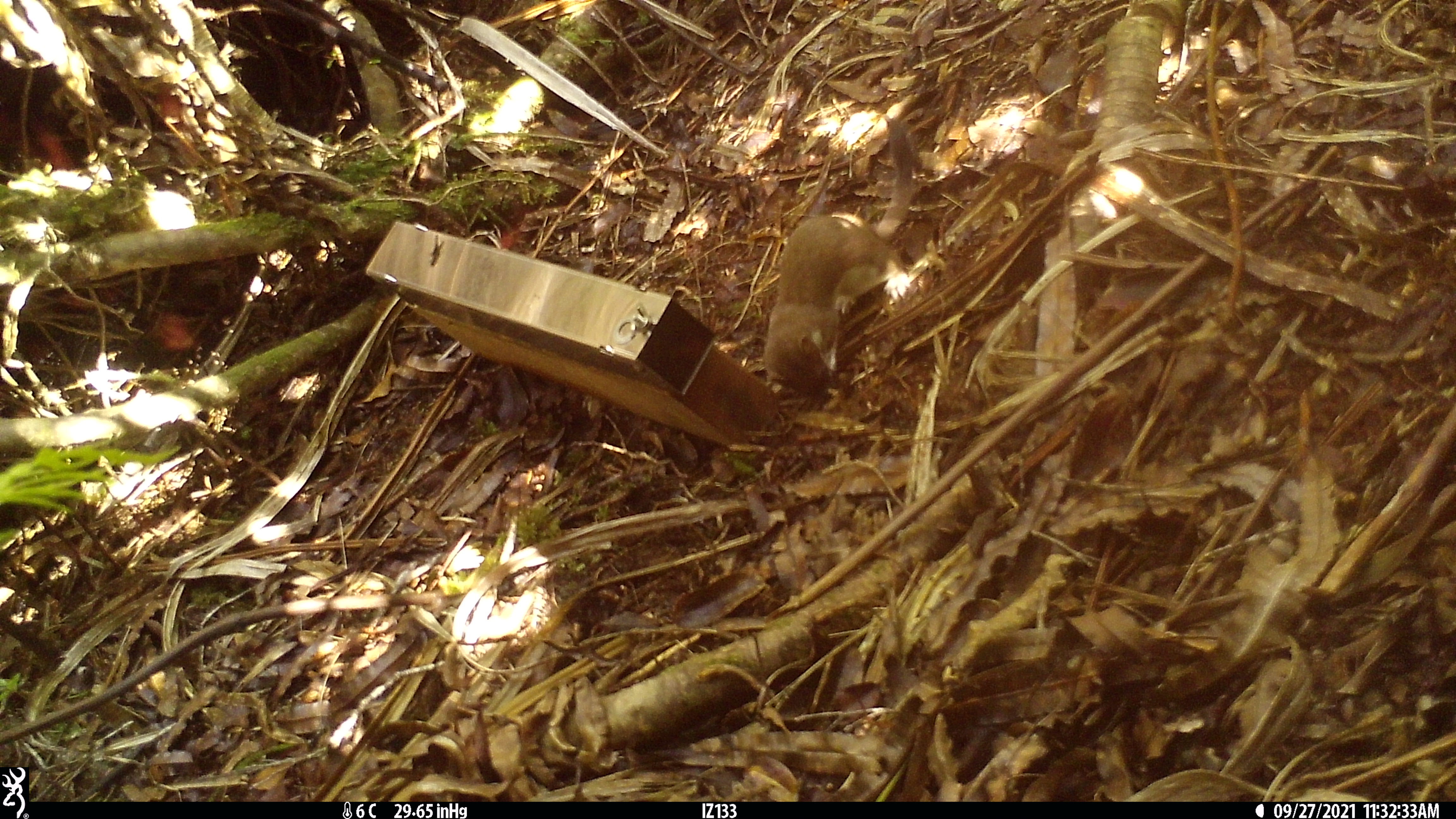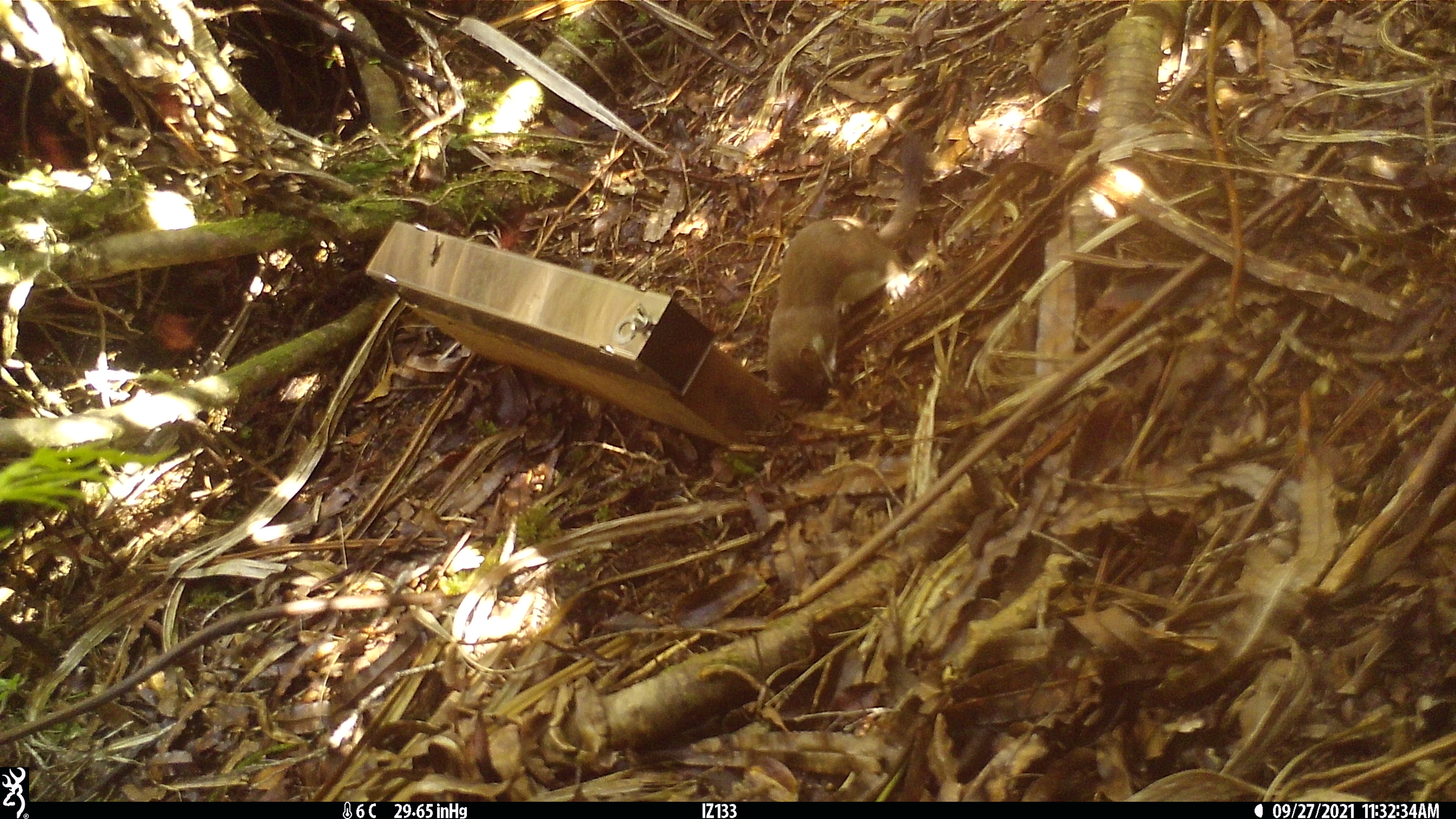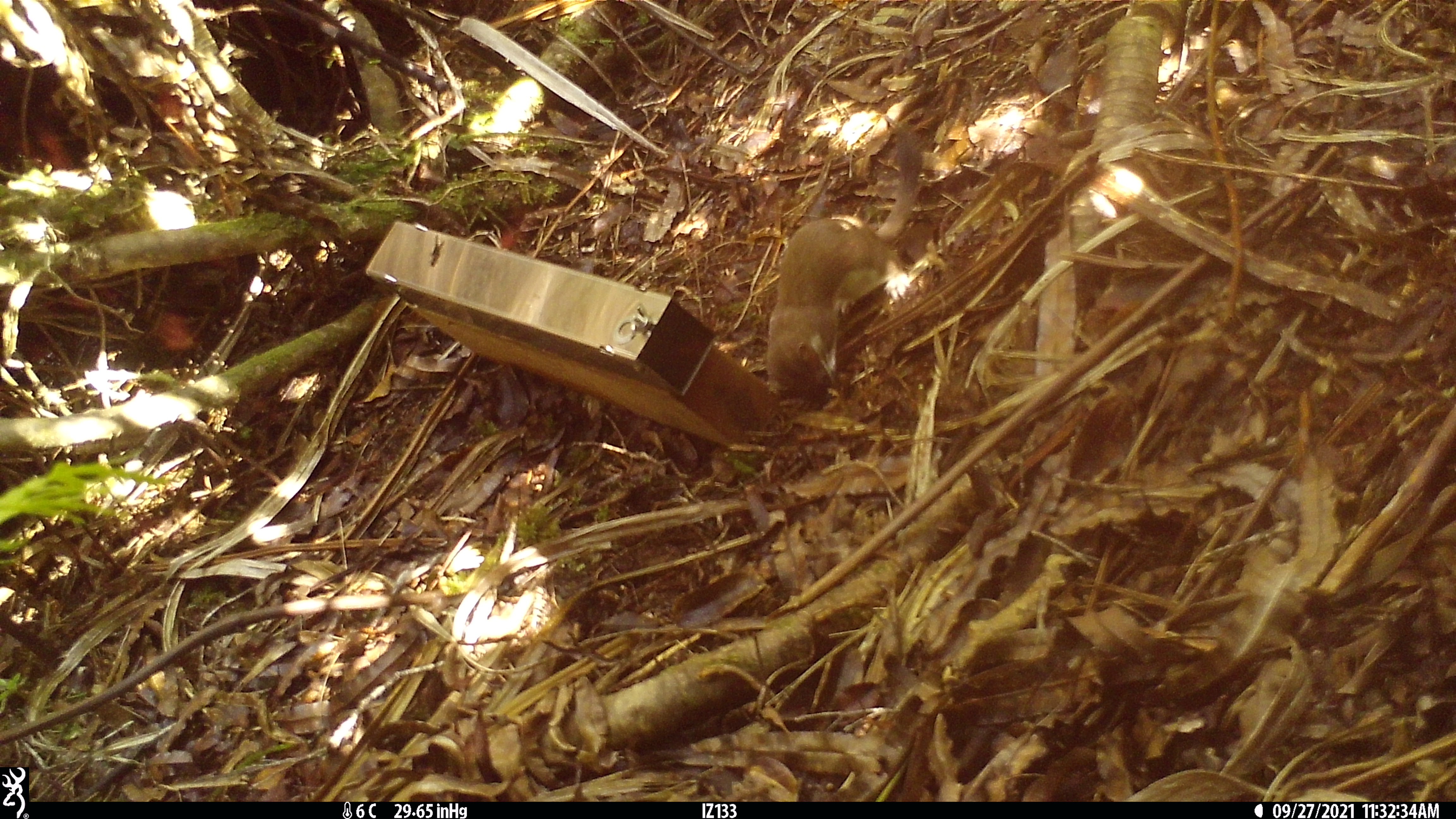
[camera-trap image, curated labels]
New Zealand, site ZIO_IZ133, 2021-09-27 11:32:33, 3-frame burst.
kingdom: Animalia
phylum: Chordata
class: Mammalia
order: Carnivora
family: Mustelidae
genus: Mustela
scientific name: Mustela erminea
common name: stoat